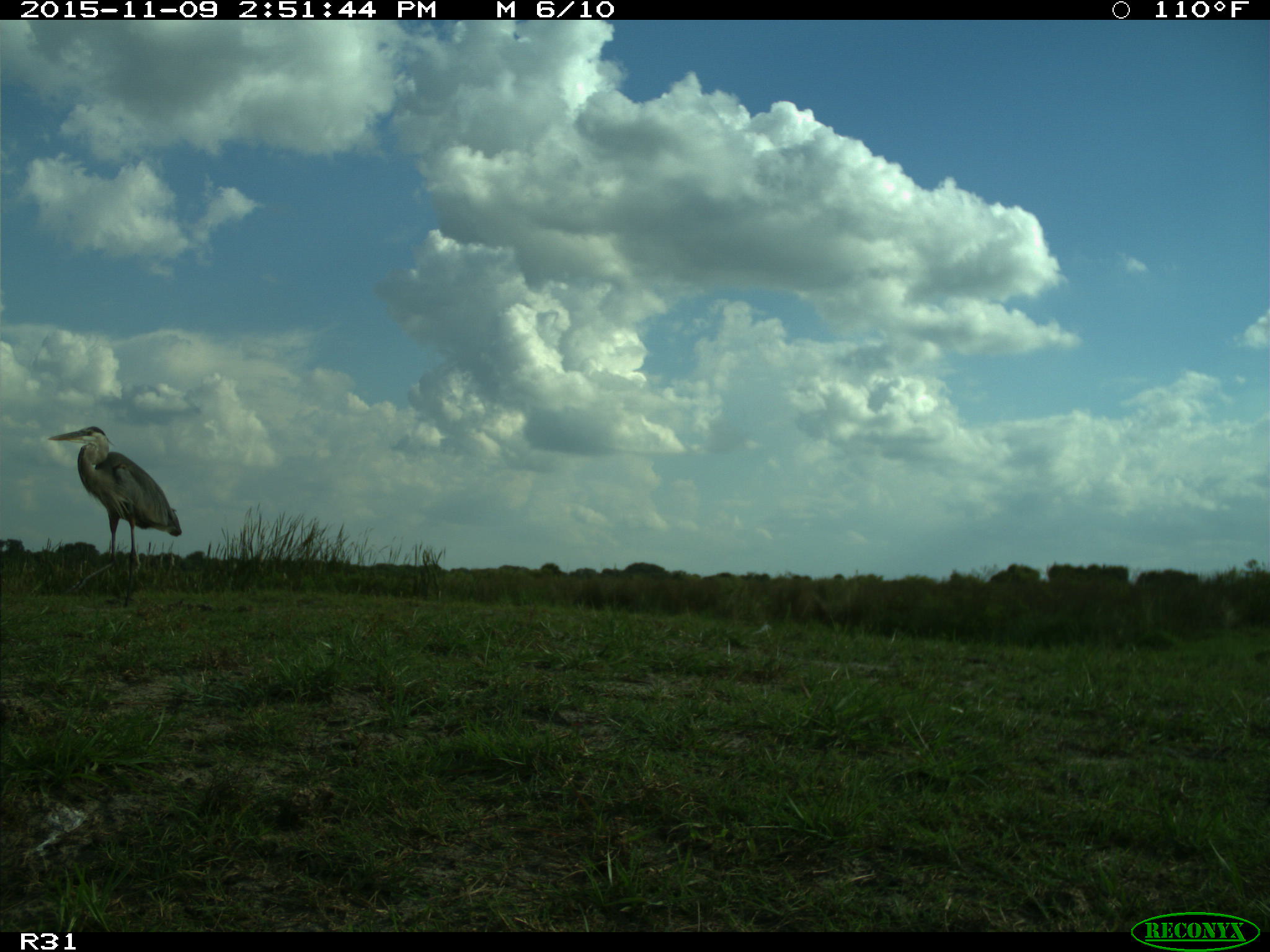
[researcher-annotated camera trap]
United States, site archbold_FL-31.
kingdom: Animalia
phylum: Chordata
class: Aves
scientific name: Aves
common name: birds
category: unidentified bird